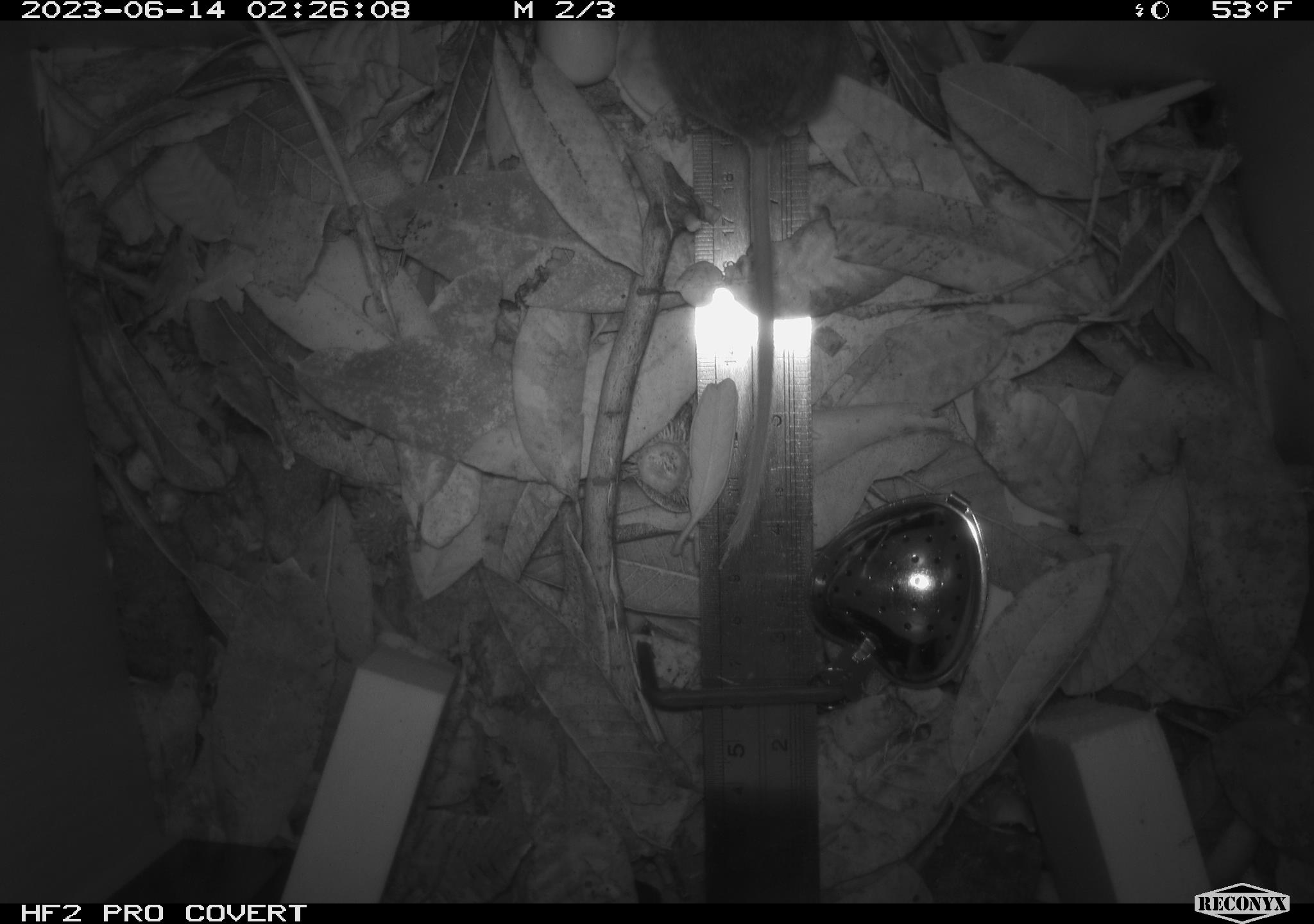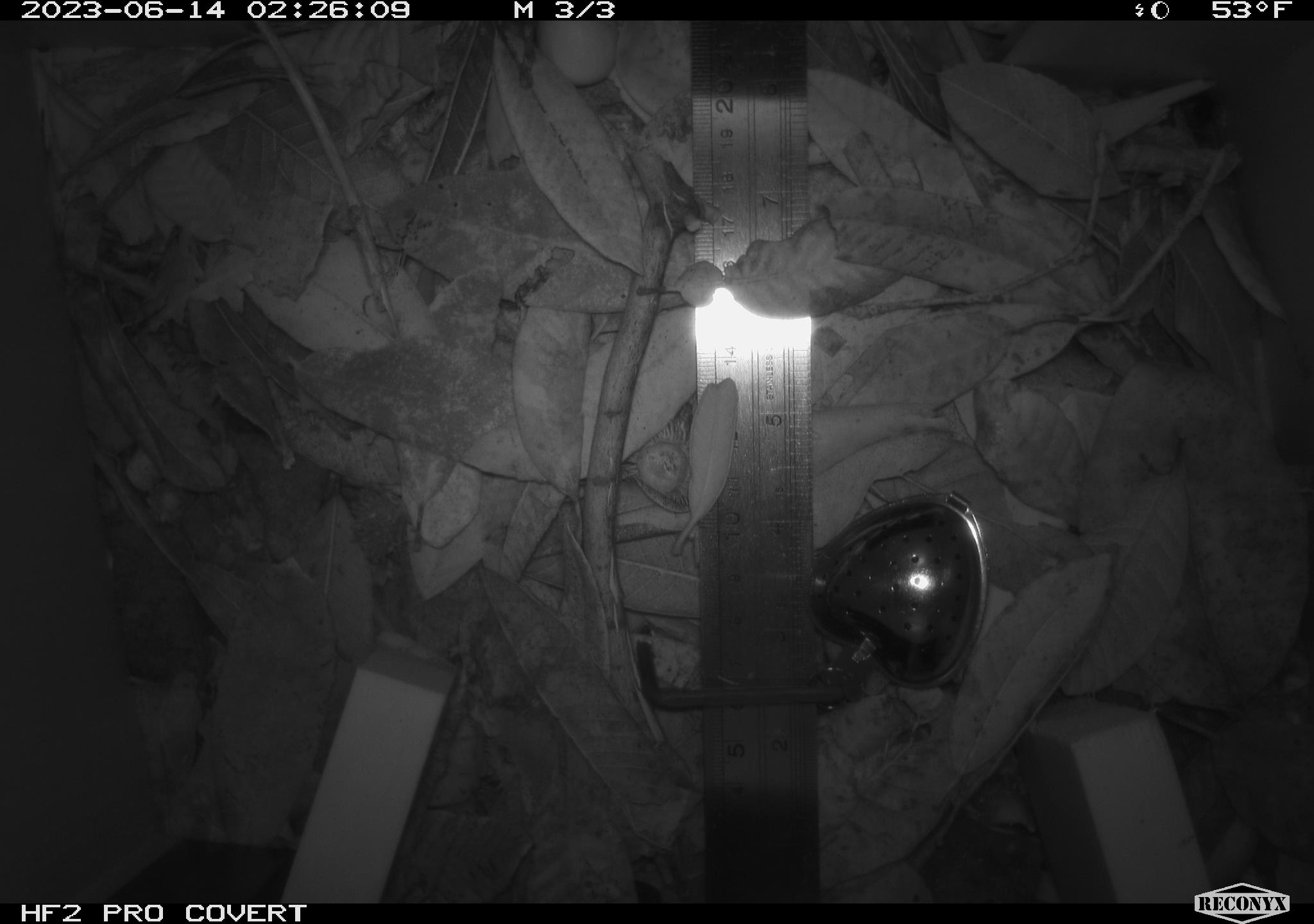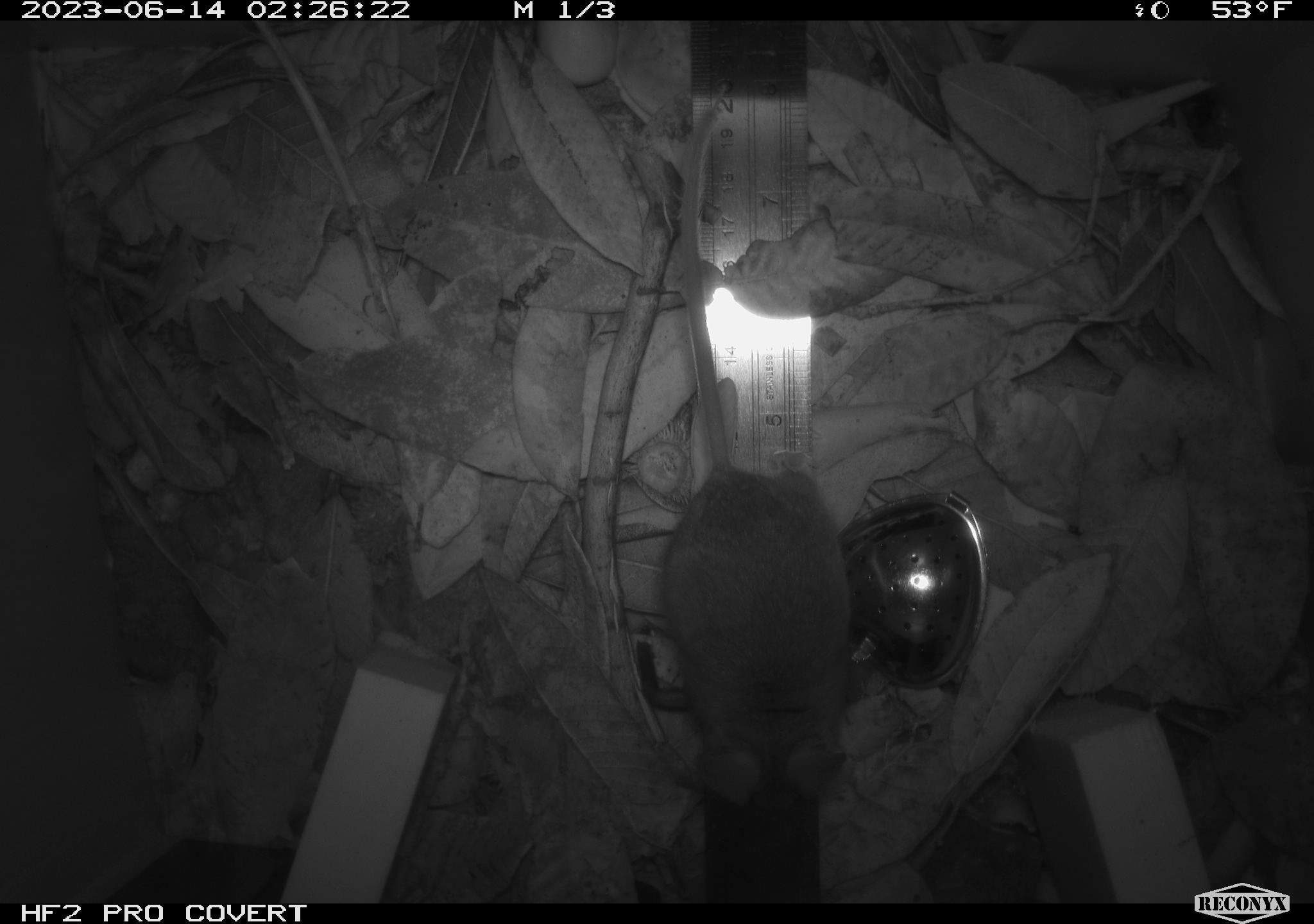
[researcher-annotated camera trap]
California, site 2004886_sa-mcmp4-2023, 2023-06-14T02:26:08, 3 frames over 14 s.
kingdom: Animalia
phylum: Chordata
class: Mammalia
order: Rodentia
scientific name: Rodentia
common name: mouse species